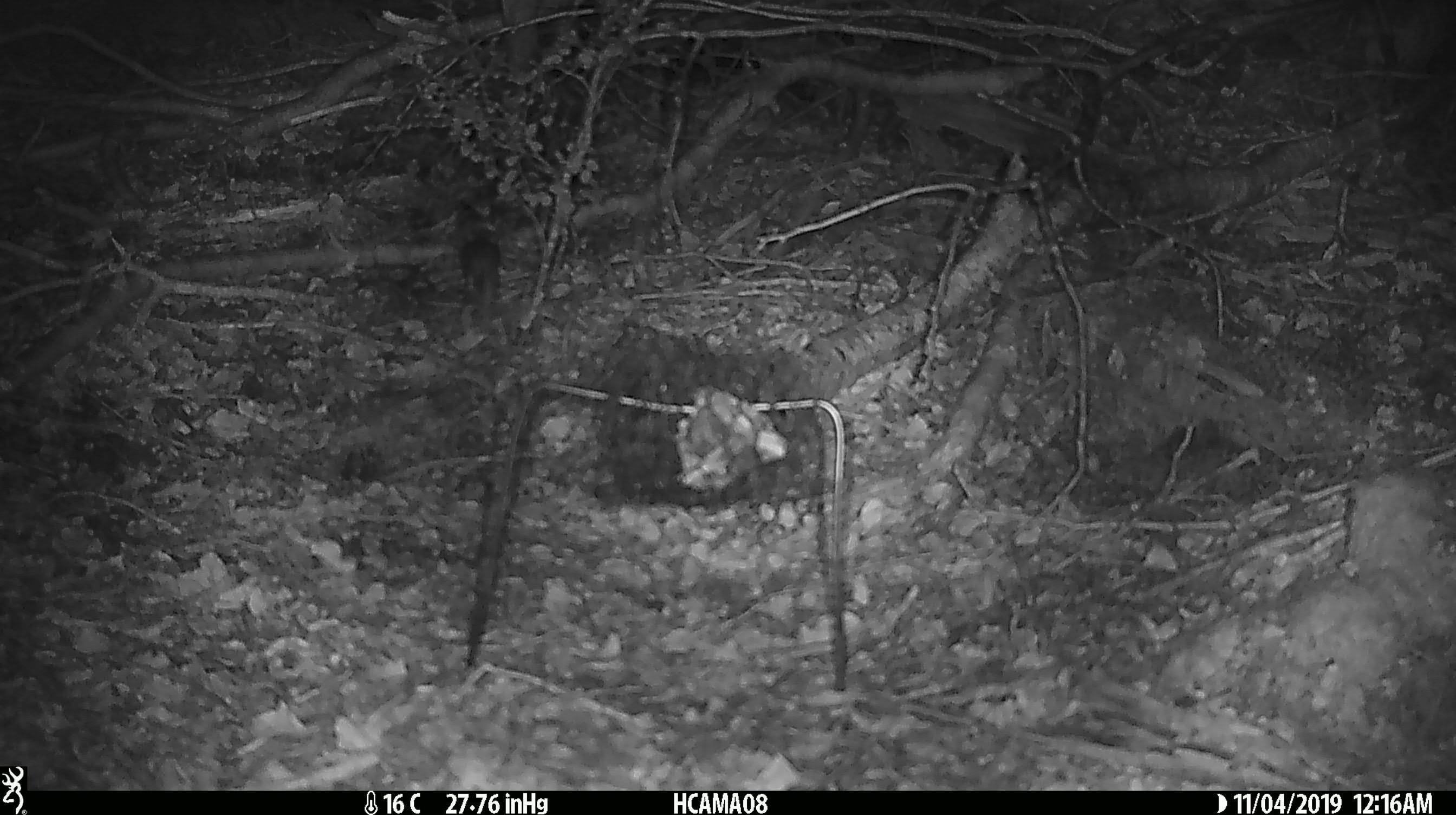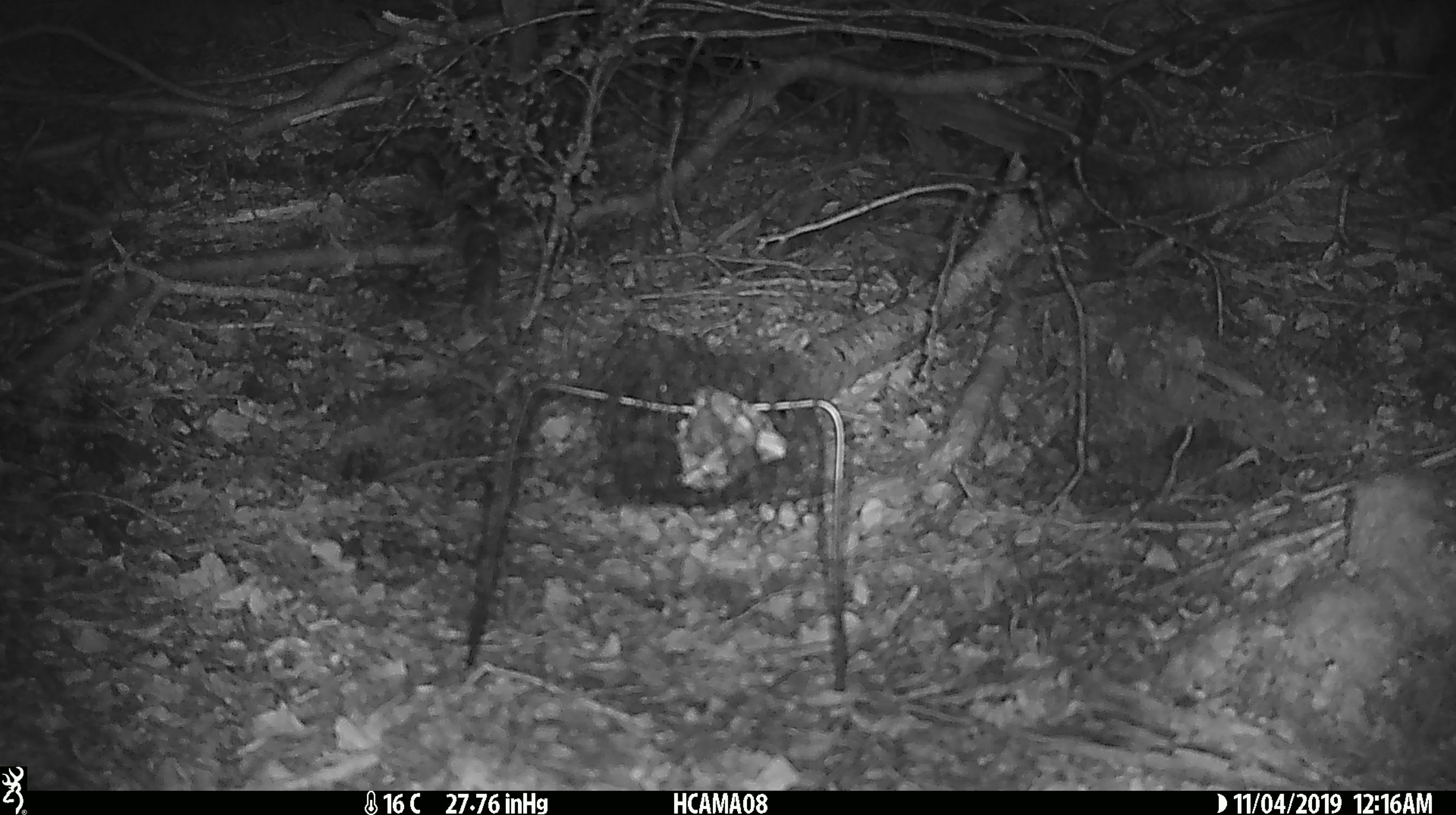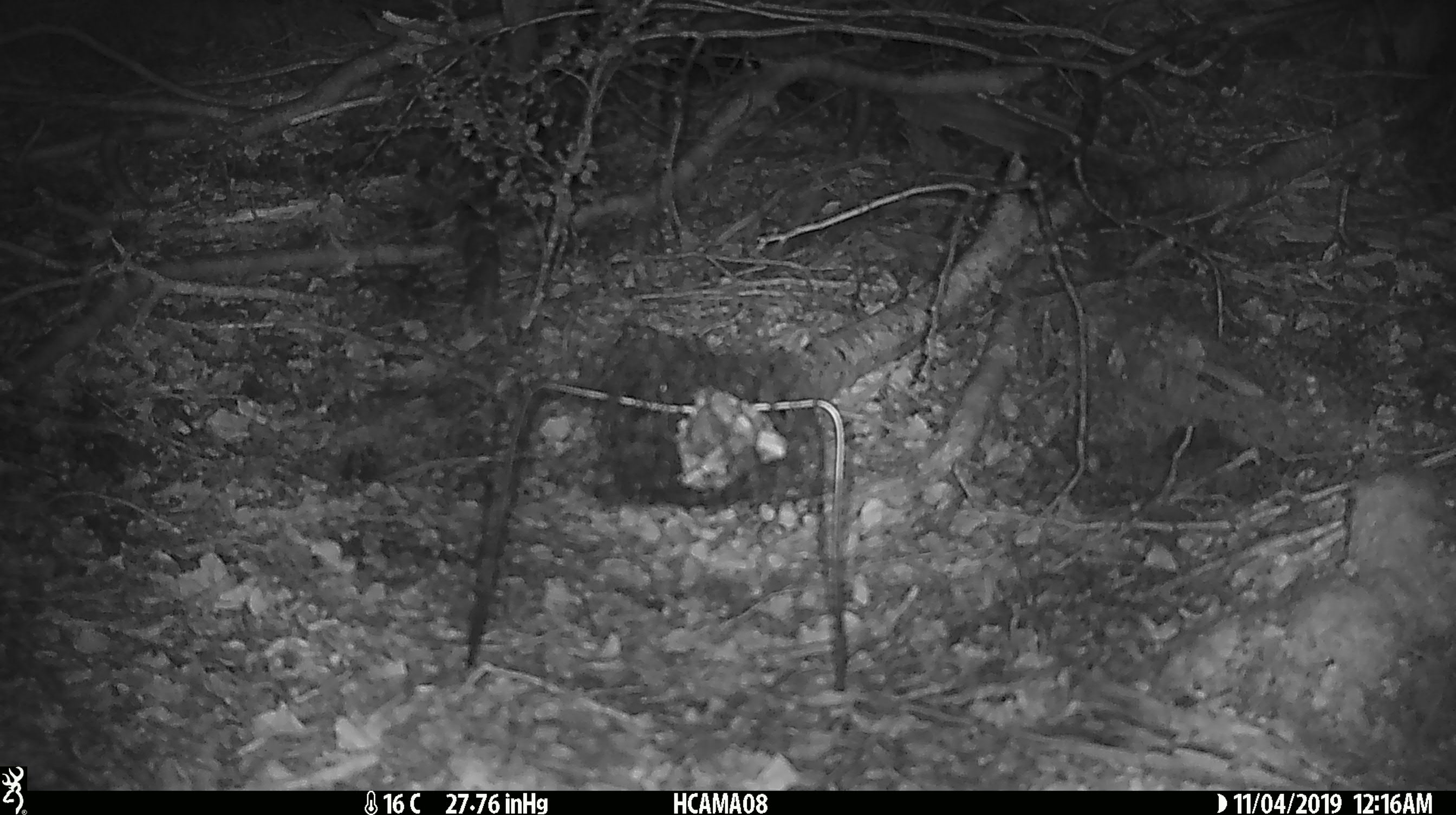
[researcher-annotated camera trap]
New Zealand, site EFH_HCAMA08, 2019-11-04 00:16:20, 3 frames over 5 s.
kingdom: Animalia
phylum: Chordata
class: Mammalia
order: Rodentia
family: Muridae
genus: Mus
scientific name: Mus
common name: mouse